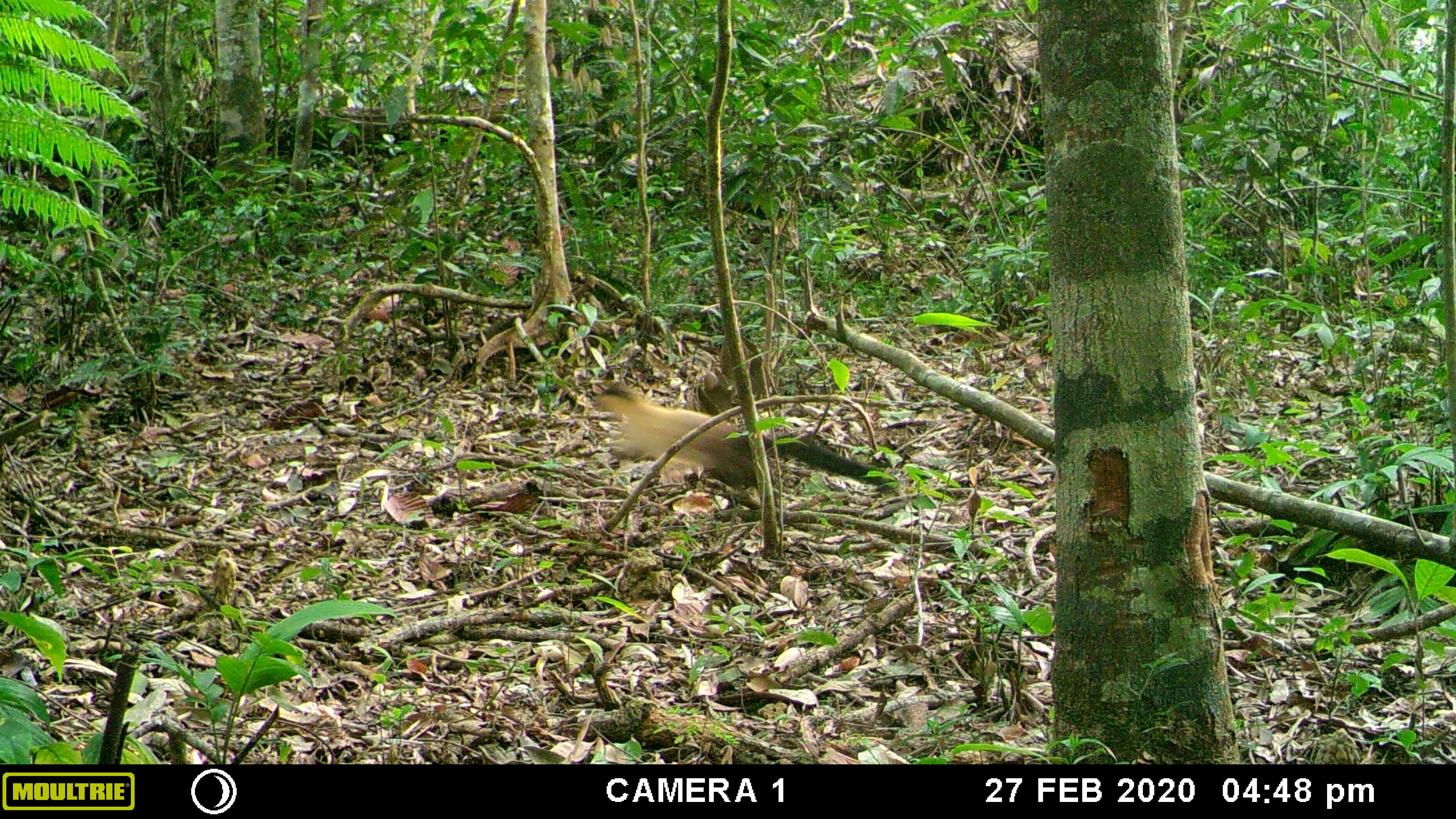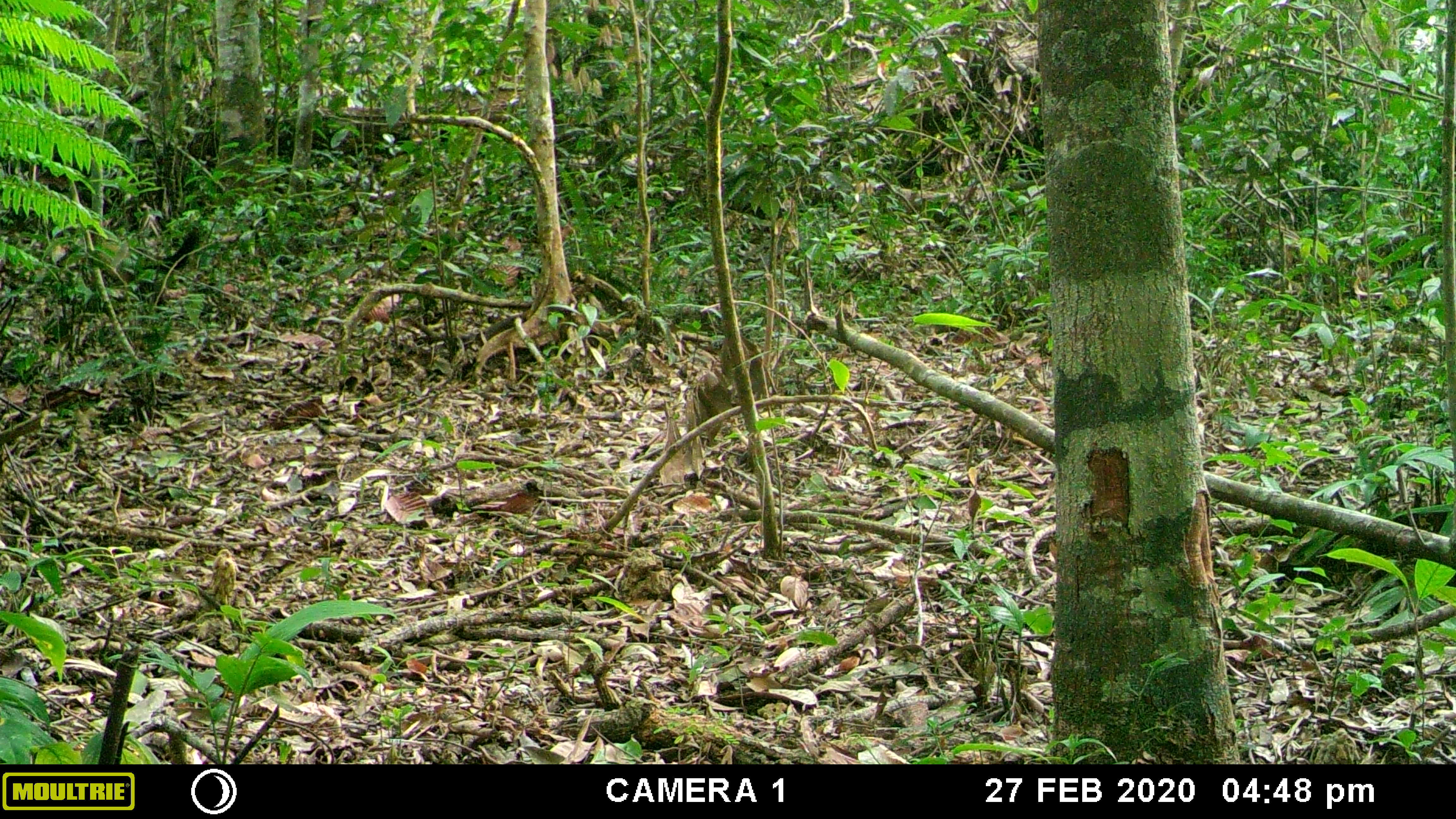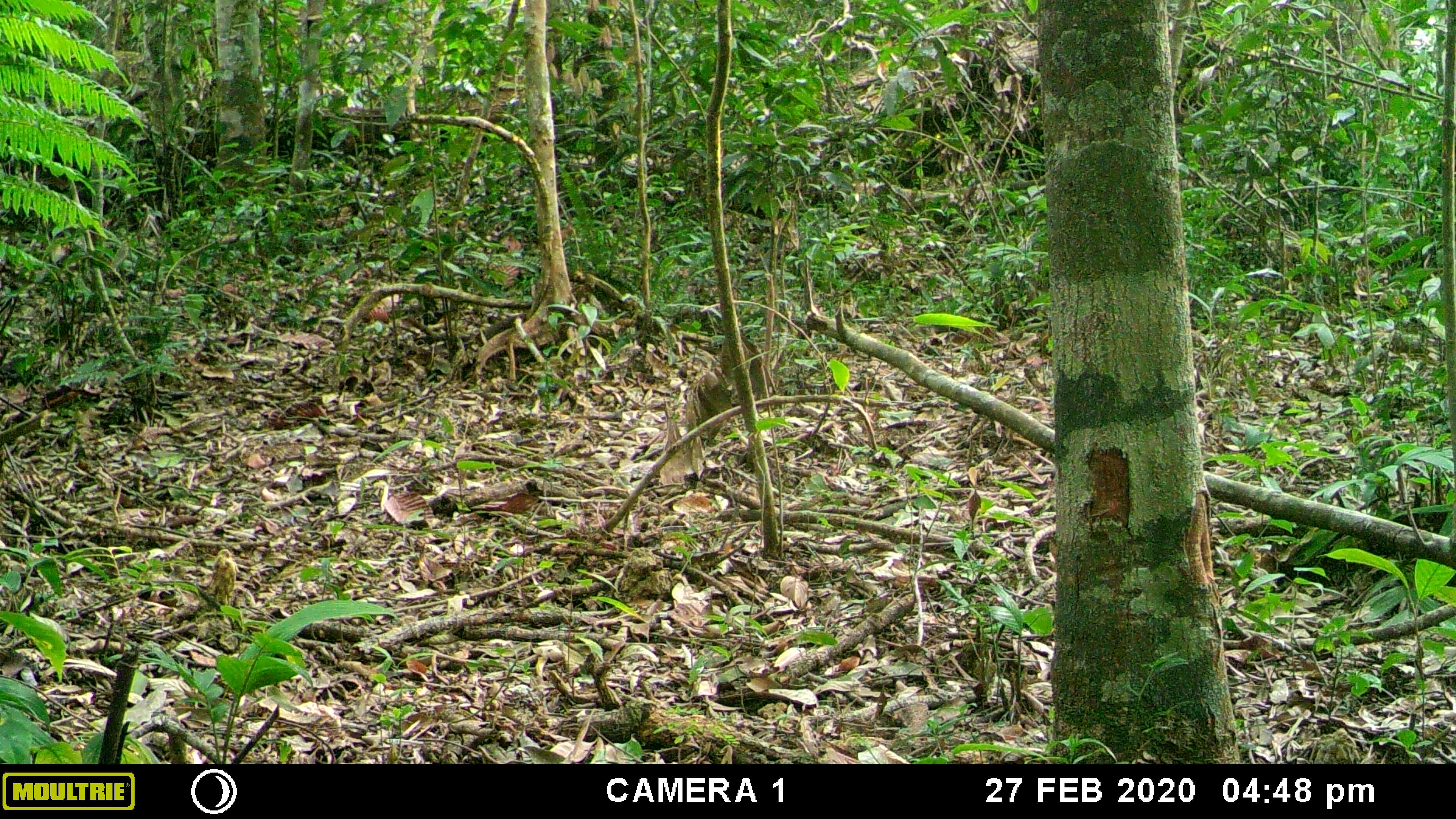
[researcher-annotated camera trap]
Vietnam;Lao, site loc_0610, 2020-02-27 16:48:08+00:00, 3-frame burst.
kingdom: Animalia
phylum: Chordata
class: Mammalia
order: Carnivora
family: Mustelidae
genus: Martes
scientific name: Martes flavigula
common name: yellow-throated marten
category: yellow throated marten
Yellow throated marten (yellow-throated marten) (Martes flavigula). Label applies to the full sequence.